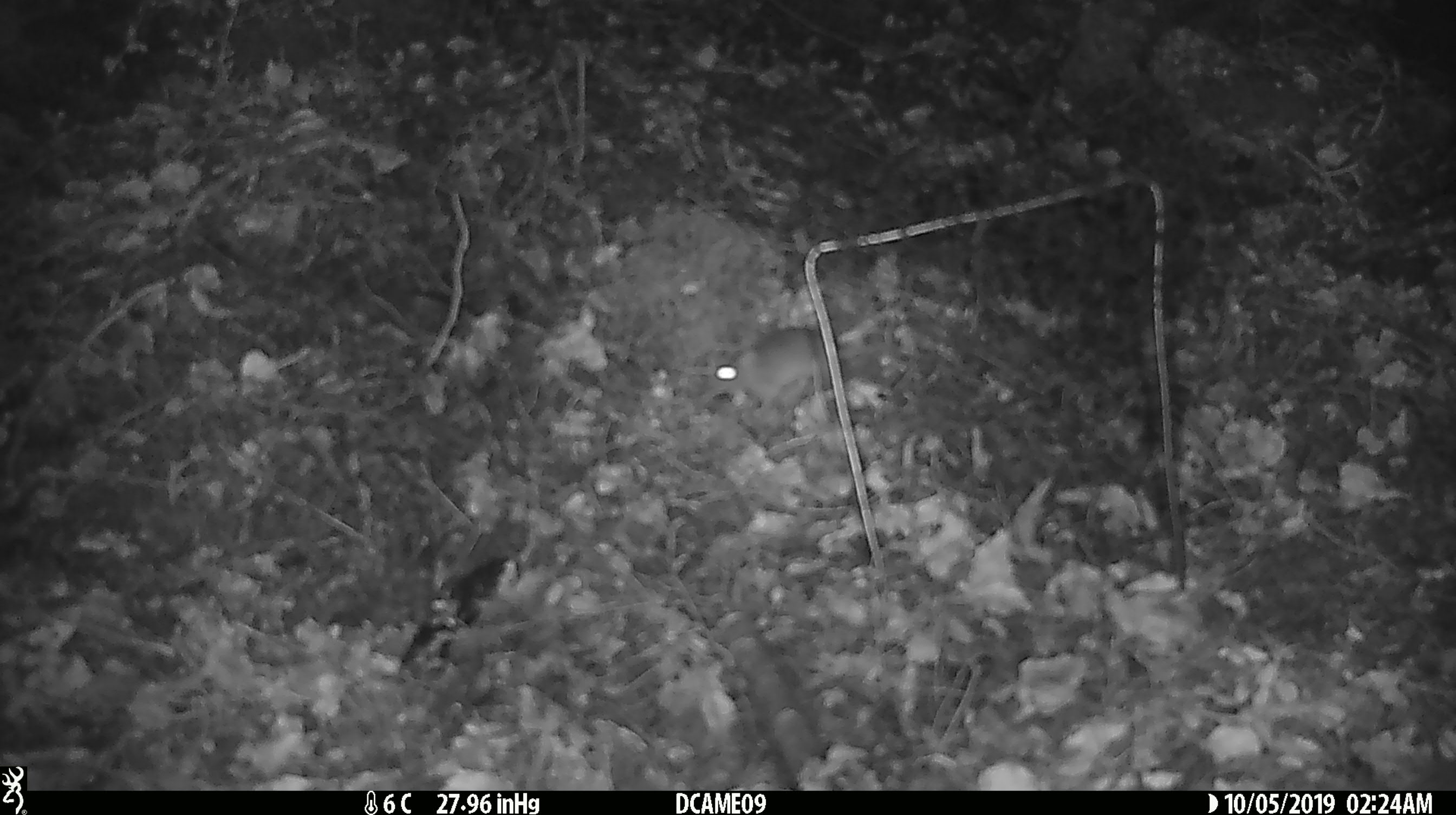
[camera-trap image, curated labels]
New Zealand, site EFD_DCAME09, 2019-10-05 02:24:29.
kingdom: Animalia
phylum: Chordata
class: Mammalia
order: Rodentia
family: Muridae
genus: Mus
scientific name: Mus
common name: mouse